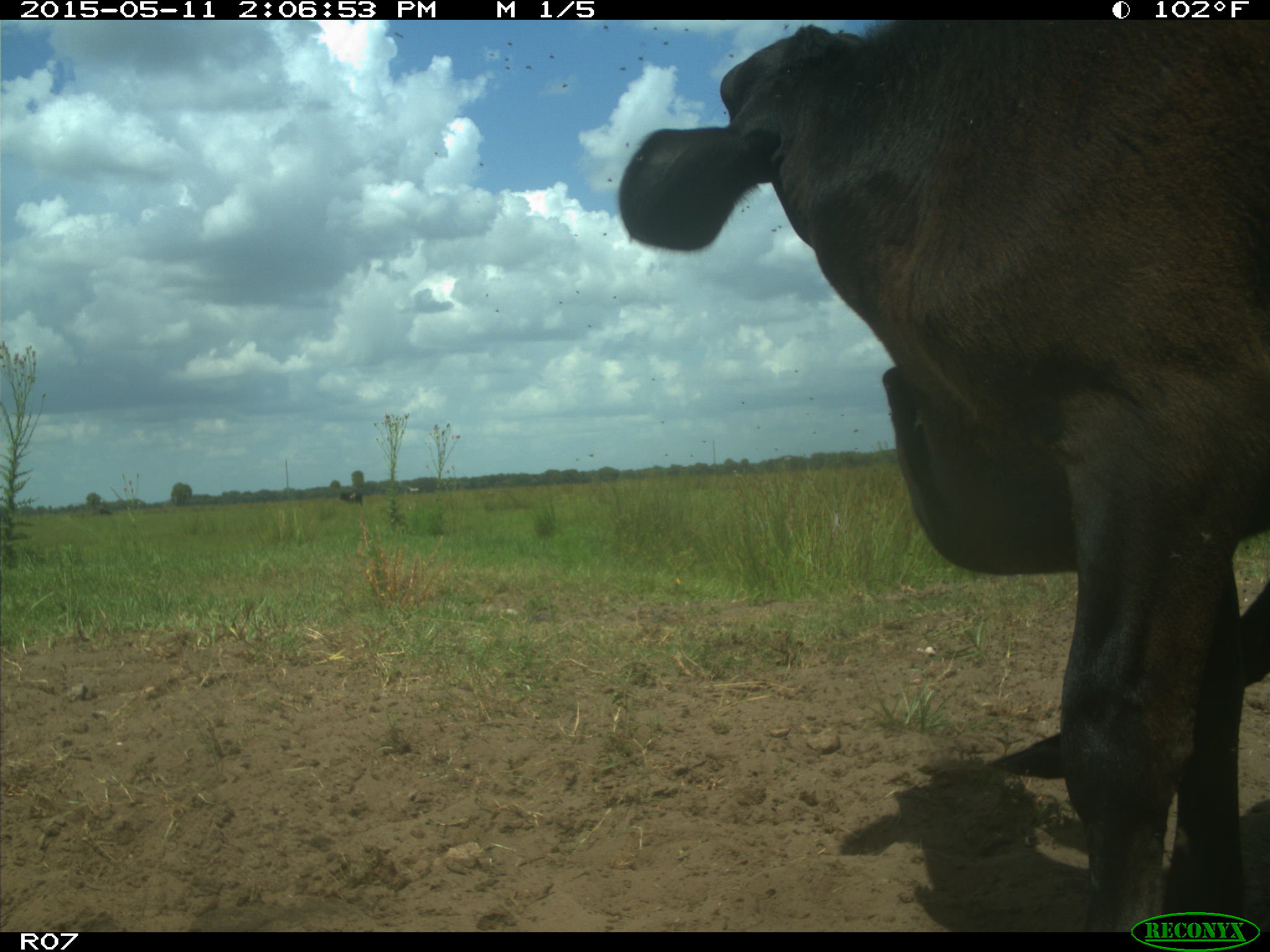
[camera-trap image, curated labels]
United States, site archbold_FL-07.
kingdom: Animalia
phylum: Chordata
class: Mammalia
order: Artiodactyla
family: Bovidae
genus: Bos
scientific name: Bos taurus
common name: domestic cow